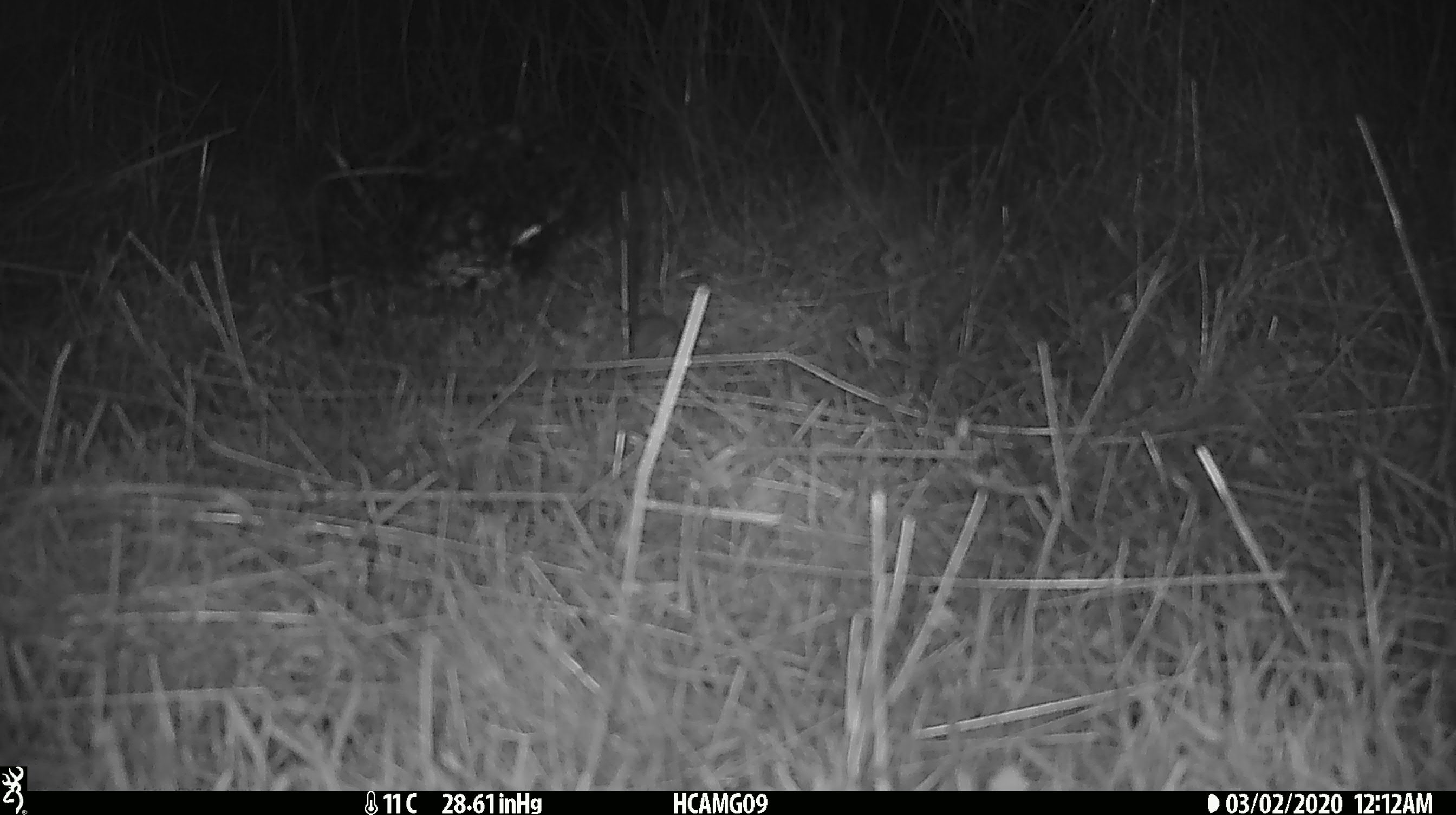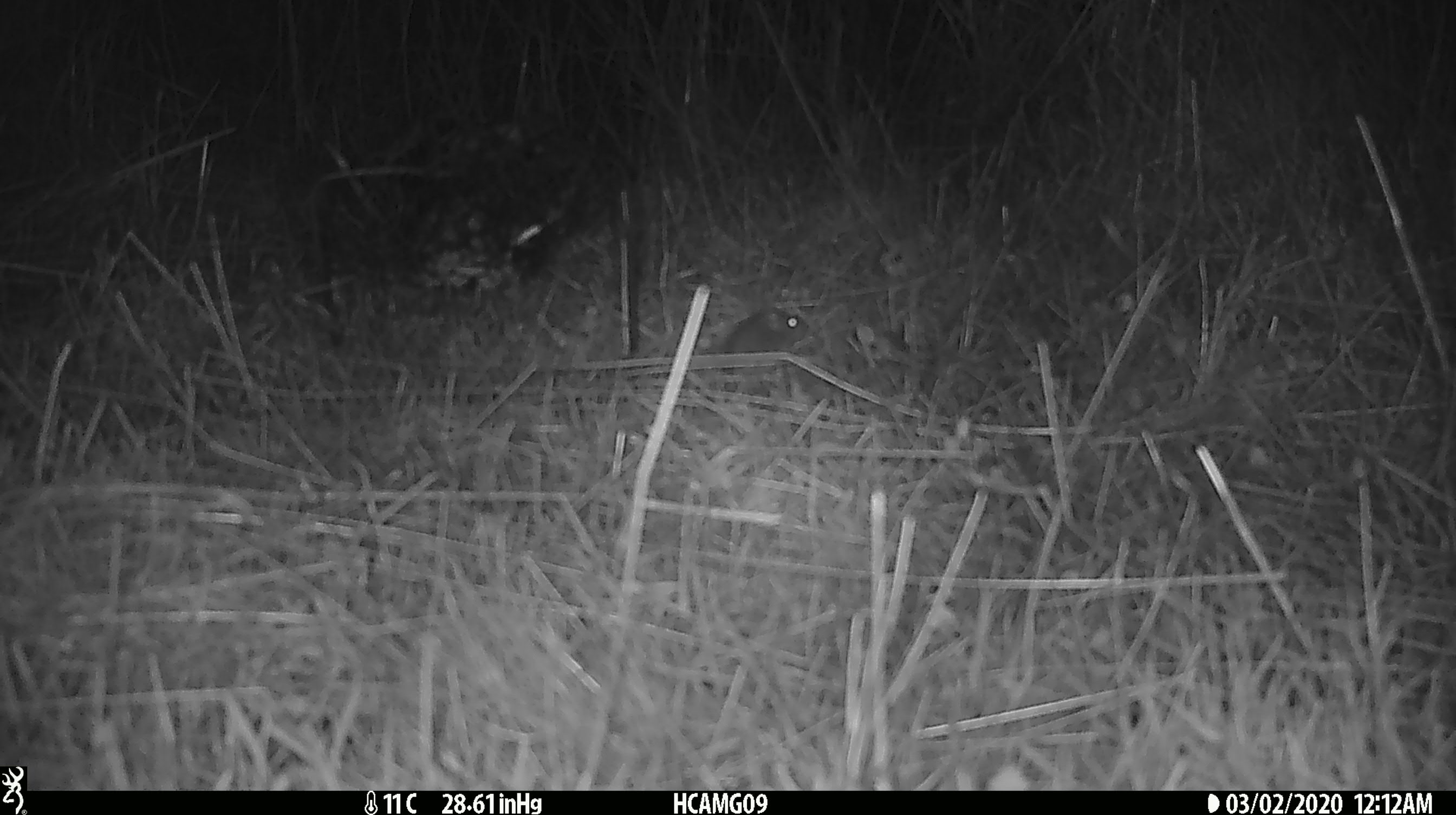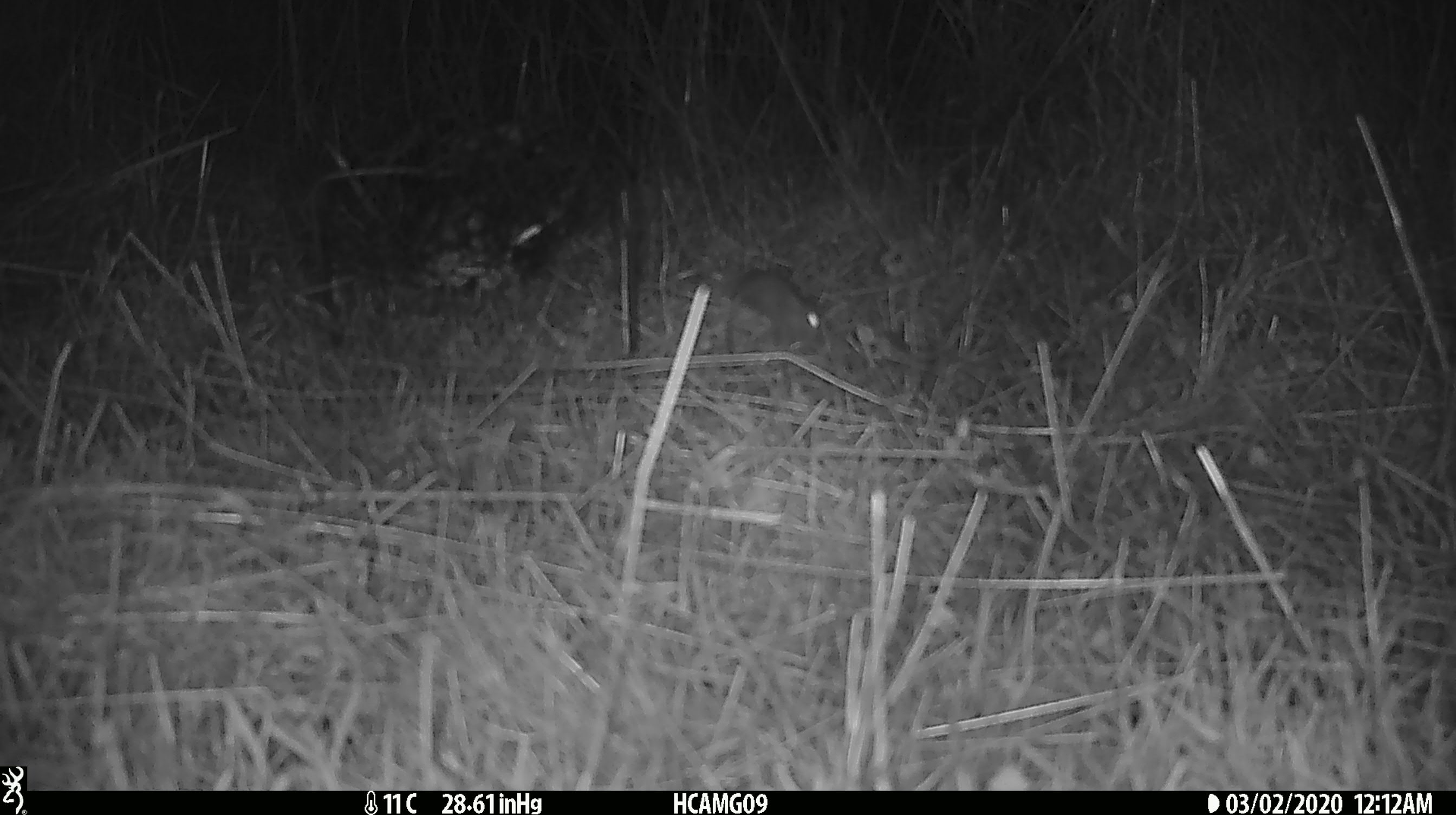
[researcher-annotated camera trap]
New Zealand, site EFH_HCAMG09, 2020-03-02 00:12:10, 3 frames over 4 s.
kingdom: Animalia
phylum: Chordata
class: Mammalia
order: Rodentia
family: Muridae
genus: Mus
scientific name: Mus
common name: mouse